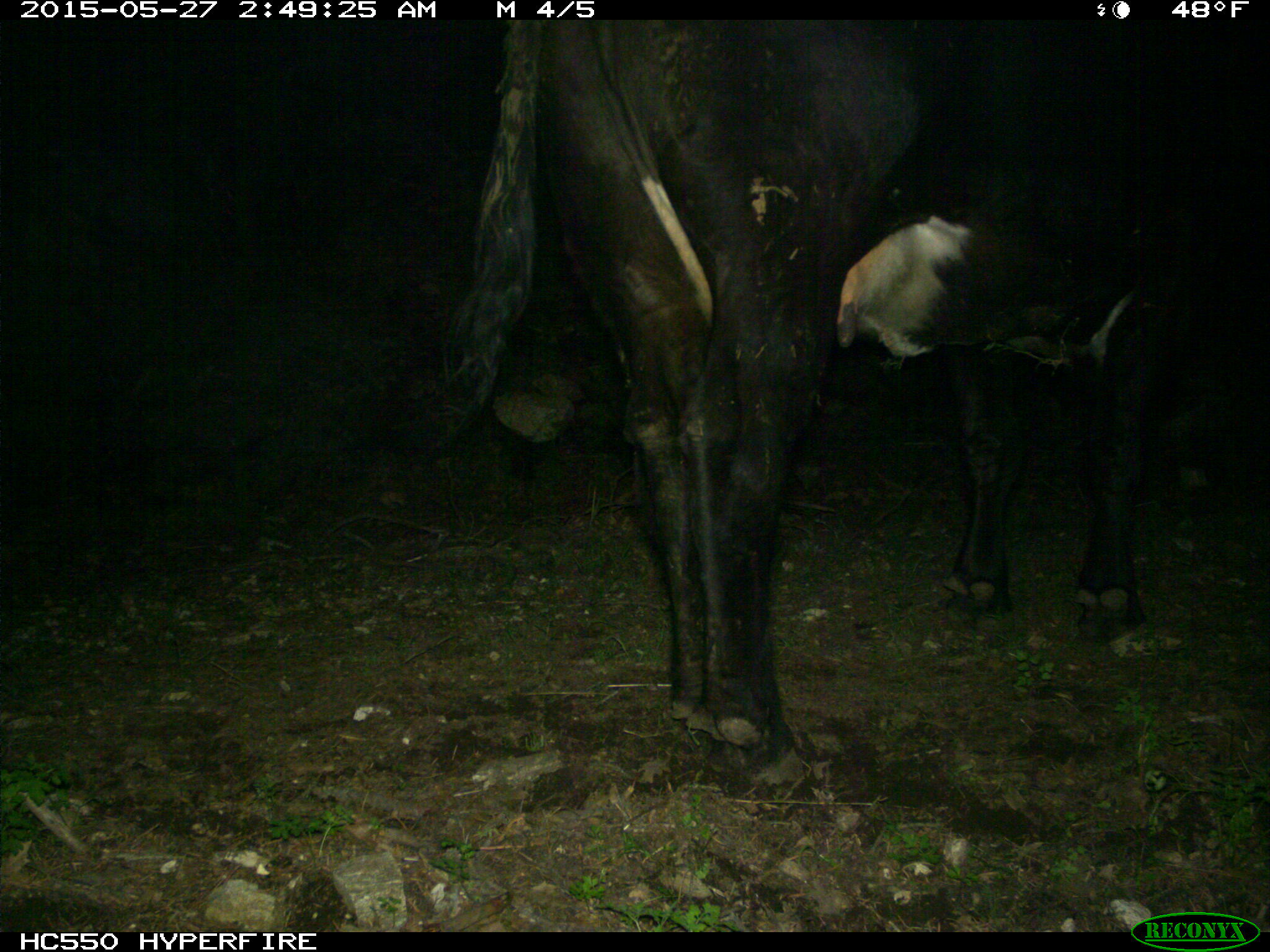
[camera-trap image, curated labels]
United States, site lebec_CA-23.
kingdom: Animalia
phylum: Chordata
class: Mammalia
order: Artiodactyla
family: Bovidae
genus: Bos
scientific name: Bos taurus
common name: domestic cow